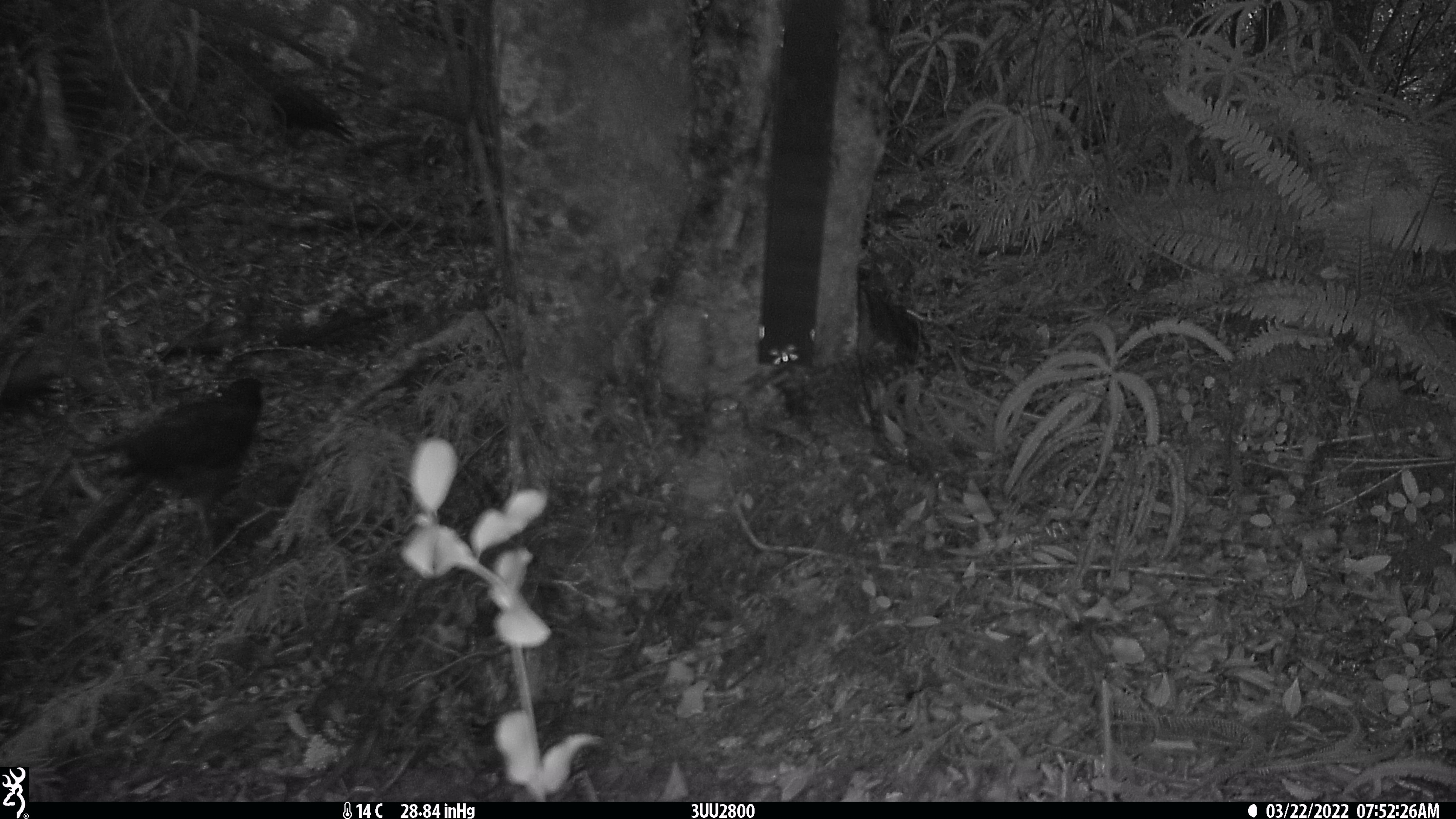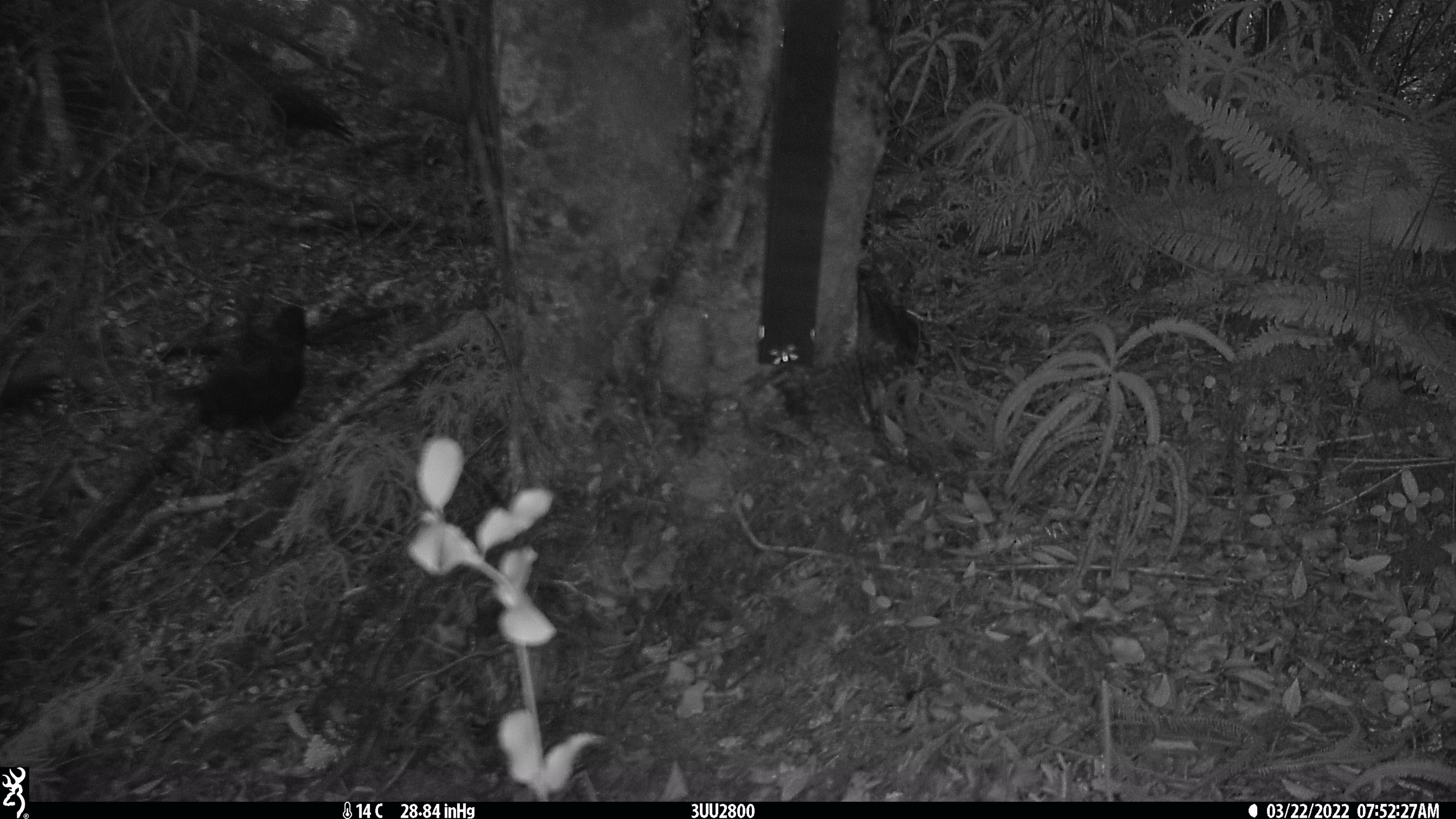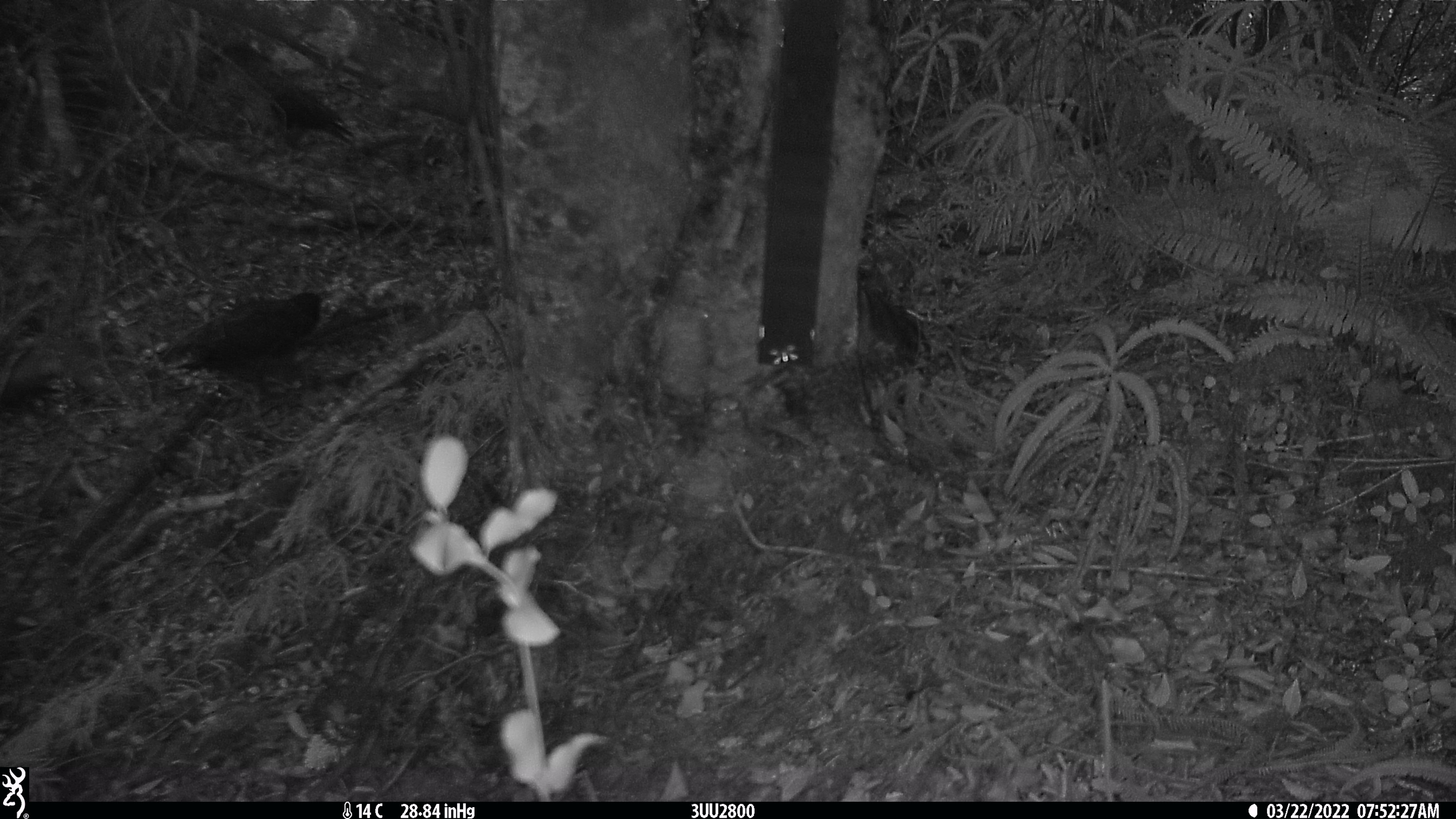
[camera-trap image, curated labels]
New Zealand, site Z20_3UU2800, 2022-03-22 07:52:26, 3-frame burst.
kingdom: Animalia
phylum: Chordata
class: Aves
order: Psittaciformes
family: Strigopidae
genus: Nestor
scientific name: Nestor notabilis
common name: kea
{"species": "kea (Nestor notabilis)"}